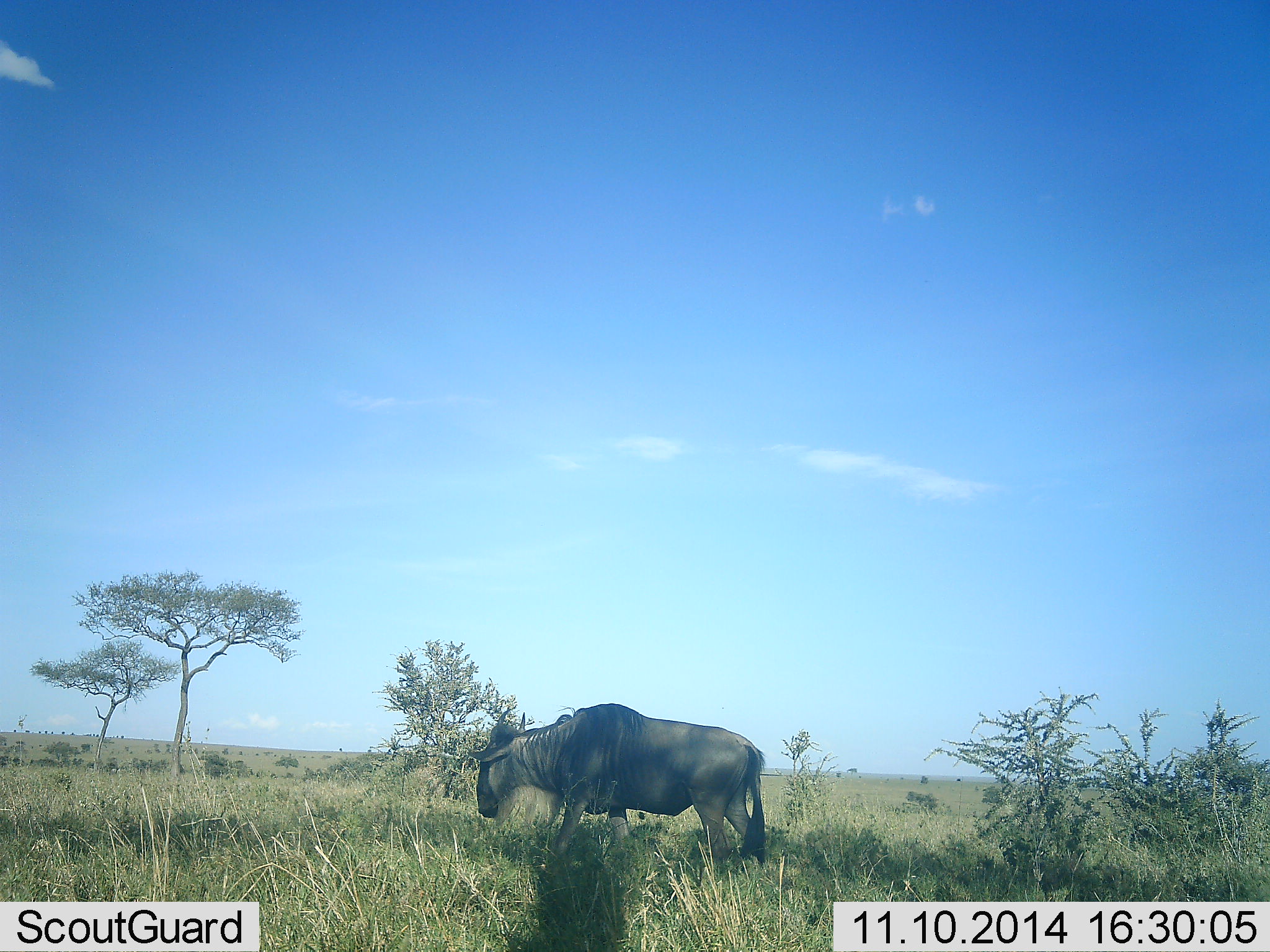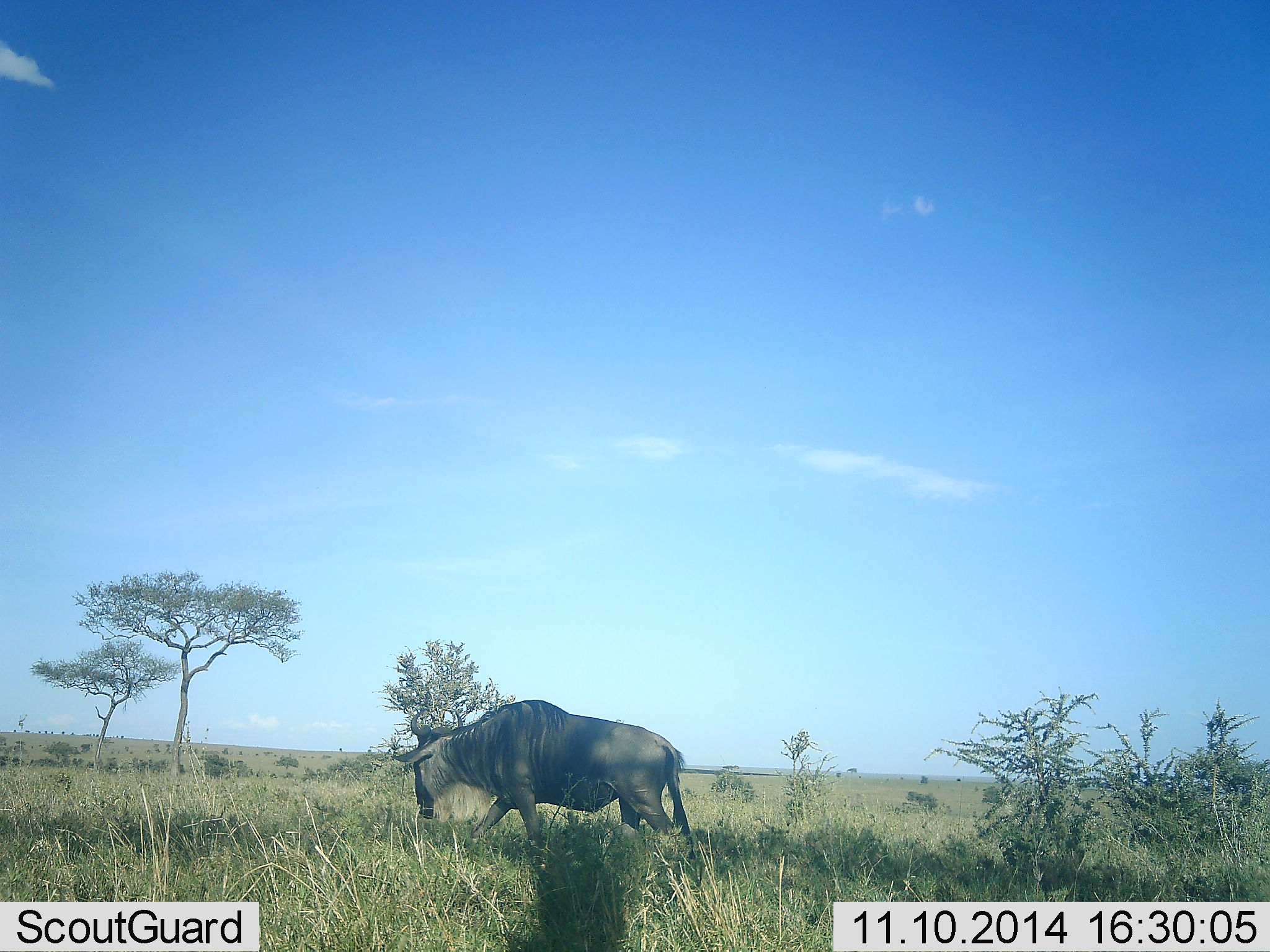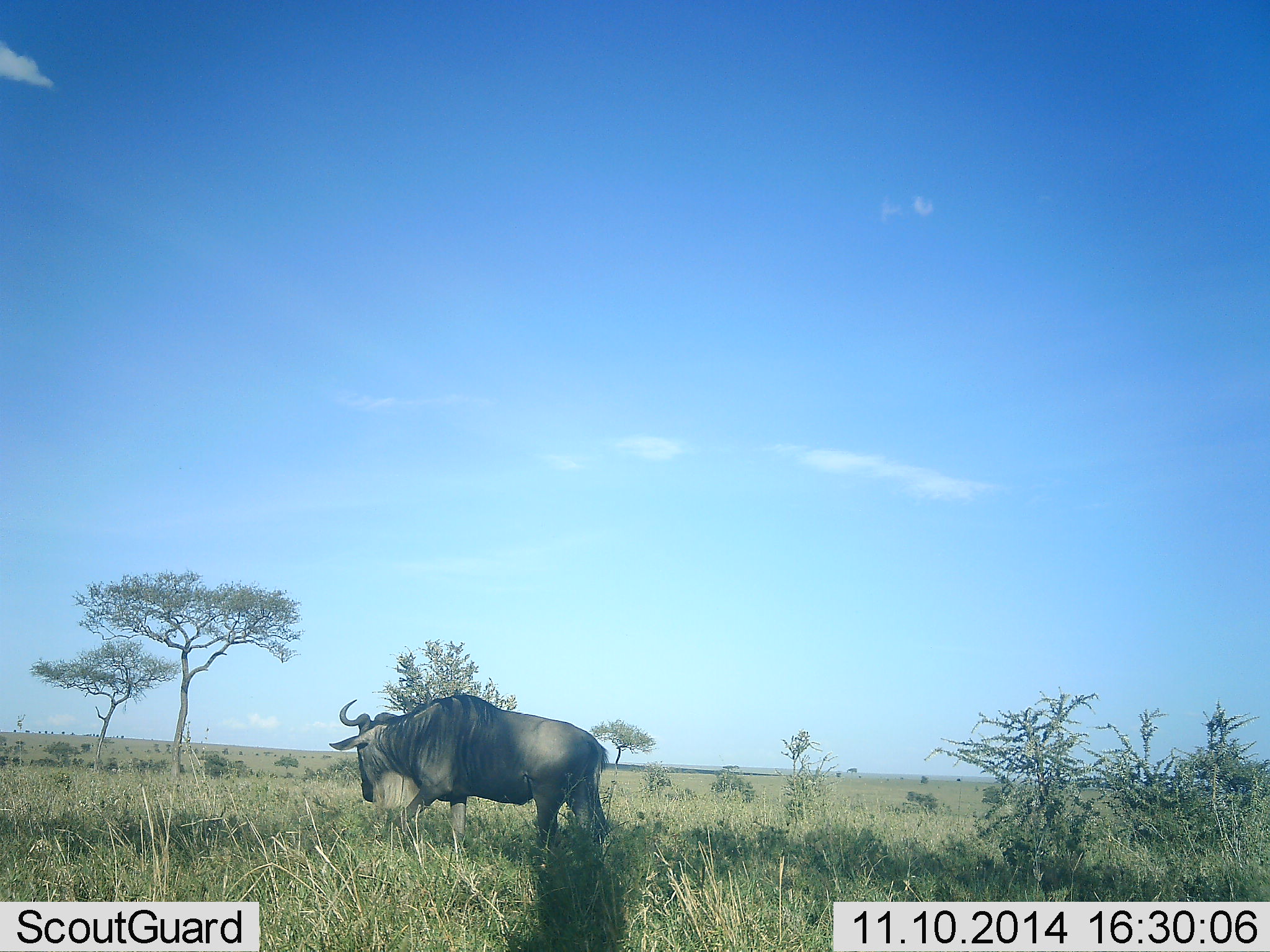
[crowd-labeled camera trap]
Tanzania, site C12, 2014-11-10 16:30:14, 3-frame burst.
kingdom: Animalia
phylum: Chordata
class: Mammalia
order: Artiodactyla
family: Bovidae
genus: Connochaetes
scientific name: Connochaetes taurinus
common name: blue wildebeest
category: wildebeest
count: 1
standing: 10%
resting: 0%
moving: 100%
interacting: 0%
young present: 0%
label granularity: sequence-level